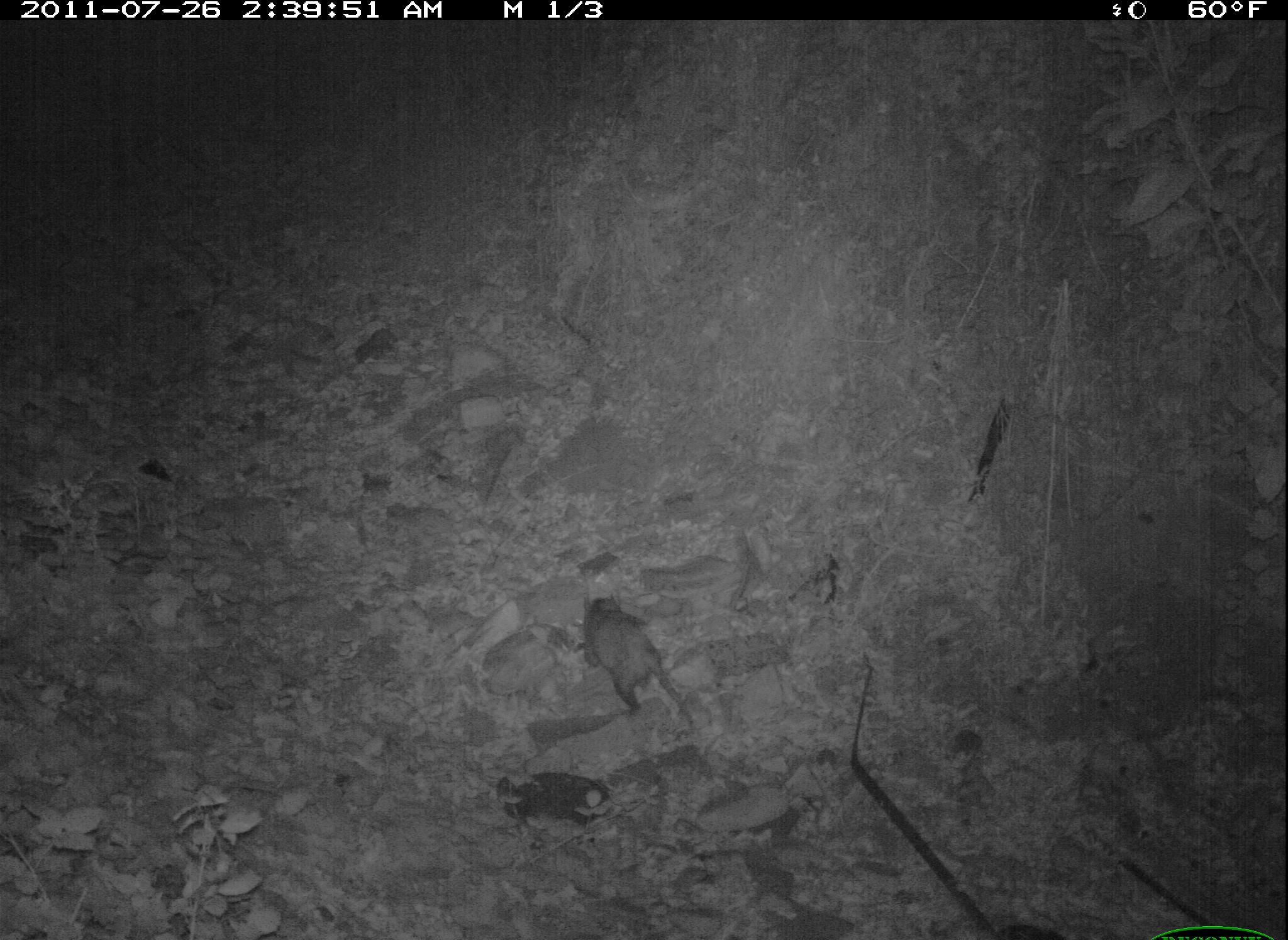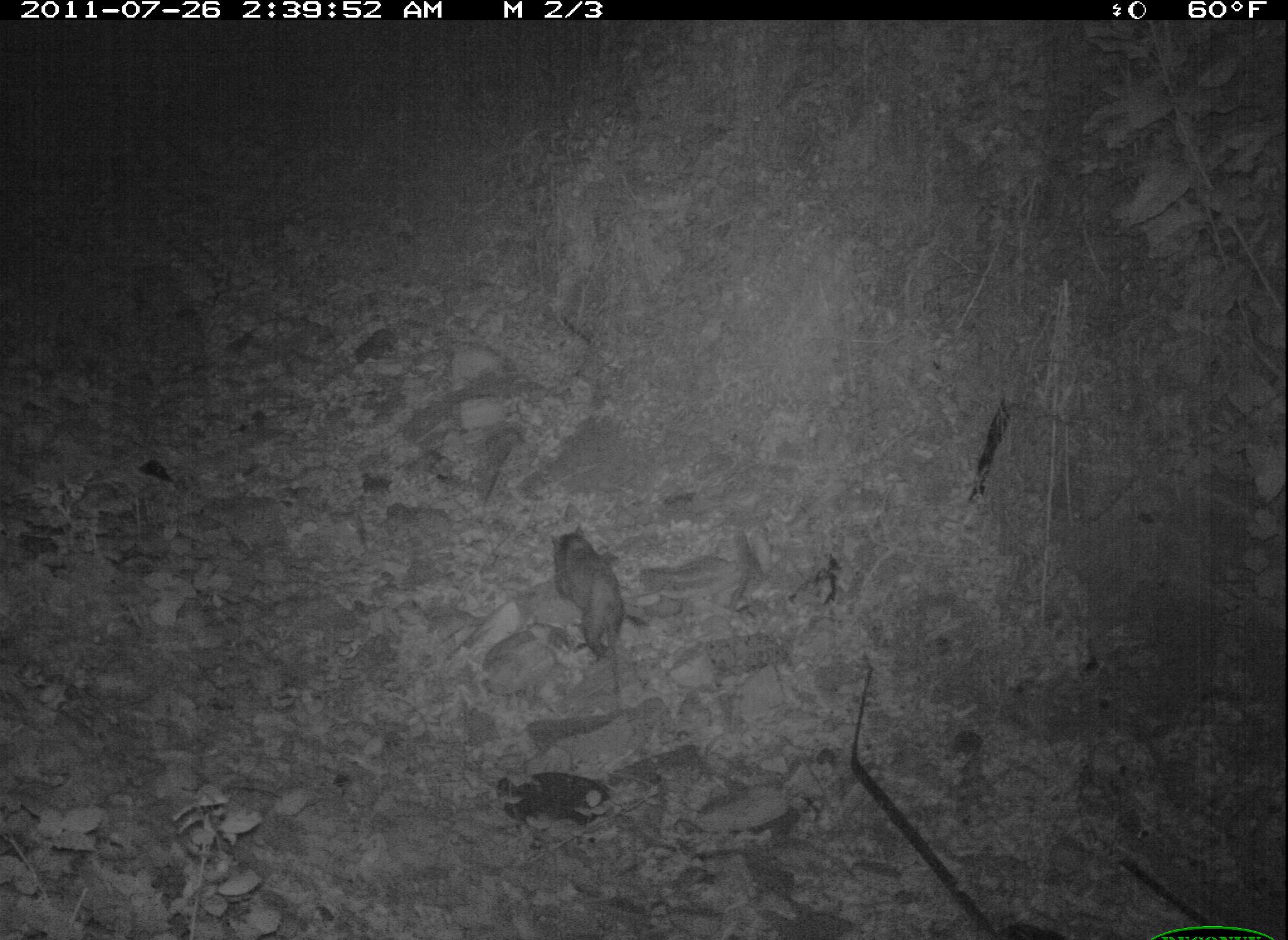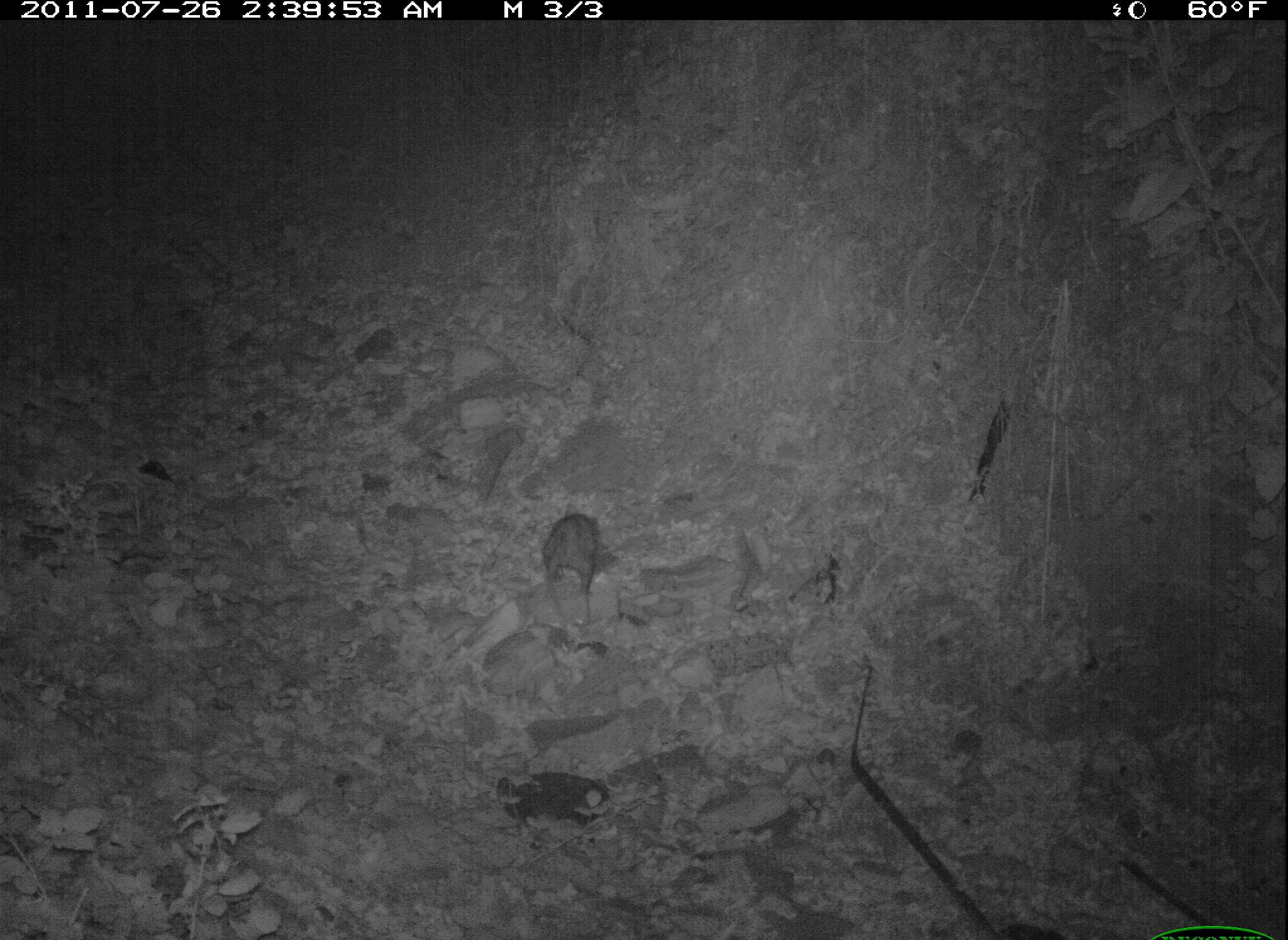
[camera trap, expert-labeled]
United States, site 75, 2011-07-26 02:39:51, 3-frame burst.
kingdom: Animalia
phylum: Chordata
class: Mammalia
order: Didelphimorphia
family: Didelphidae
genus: Didelphis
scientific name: Didelphis virginiana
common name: virginia opossum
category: opossum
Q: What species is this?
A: Opossum (virginia opossum) (Didelphis virginiana).